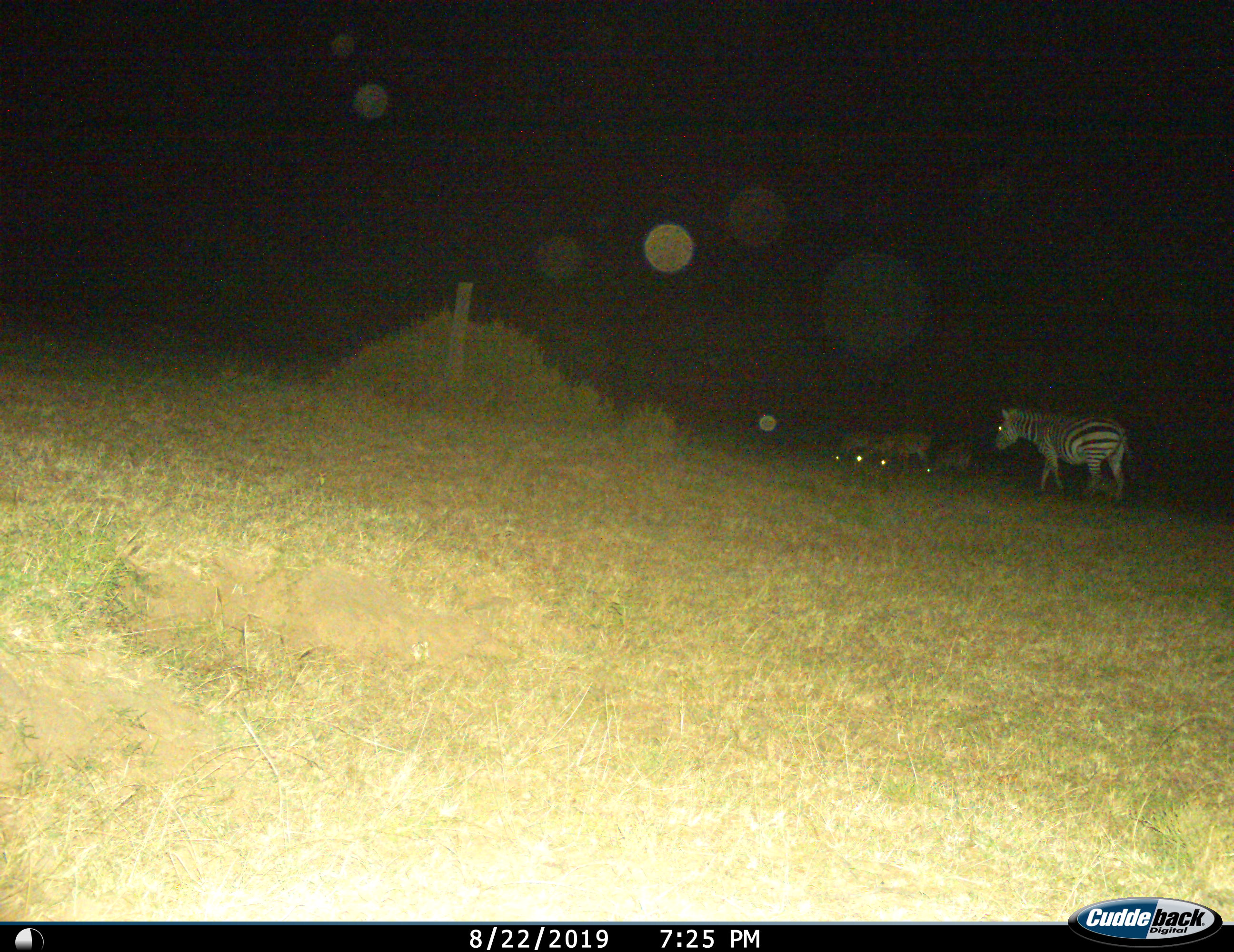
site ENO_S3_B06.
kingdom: Animalia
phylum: Chordata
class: Mammalia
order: Perissodactyla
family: Equidae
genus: Equus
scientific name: Equus quagga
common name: plains zebra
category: zebraplains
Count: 1.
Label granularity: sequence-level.